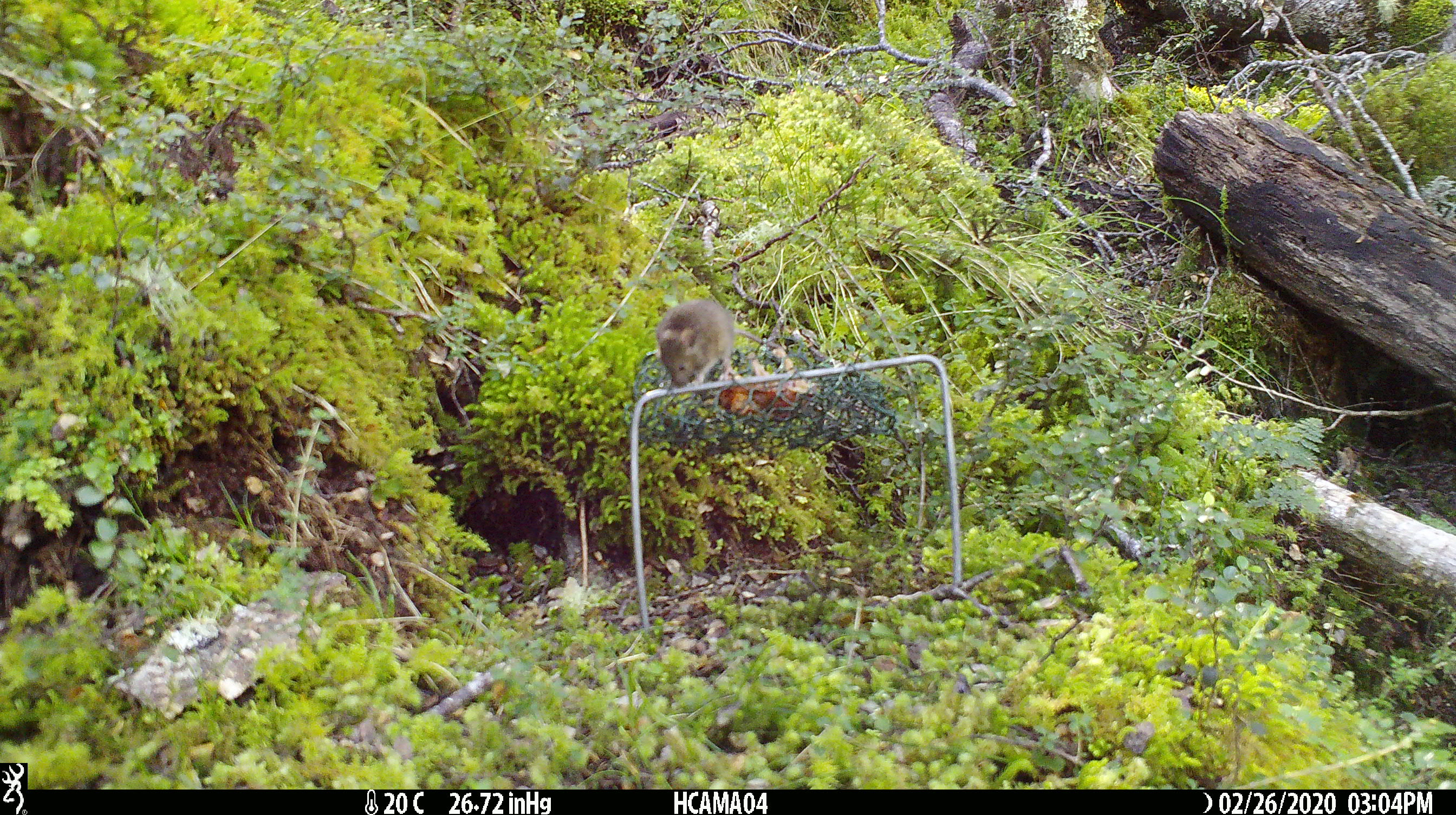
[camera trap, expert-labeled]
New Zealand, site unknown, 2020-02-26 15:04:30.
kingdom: Animalia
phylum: Chordata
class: Mammalia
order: Rodentia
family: Muridae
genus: Mus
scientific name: Mus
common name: mouse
Mouse (Mus).